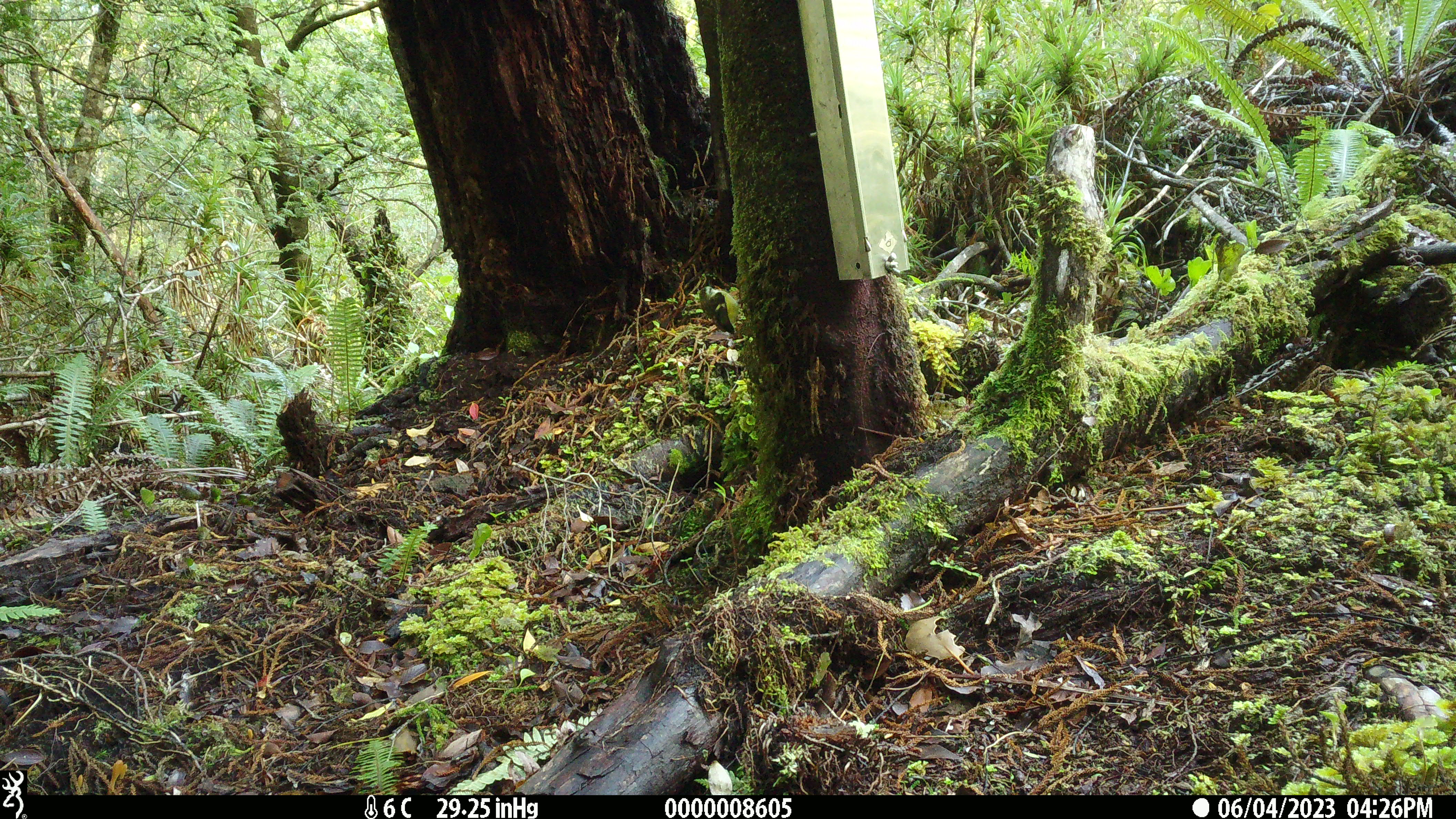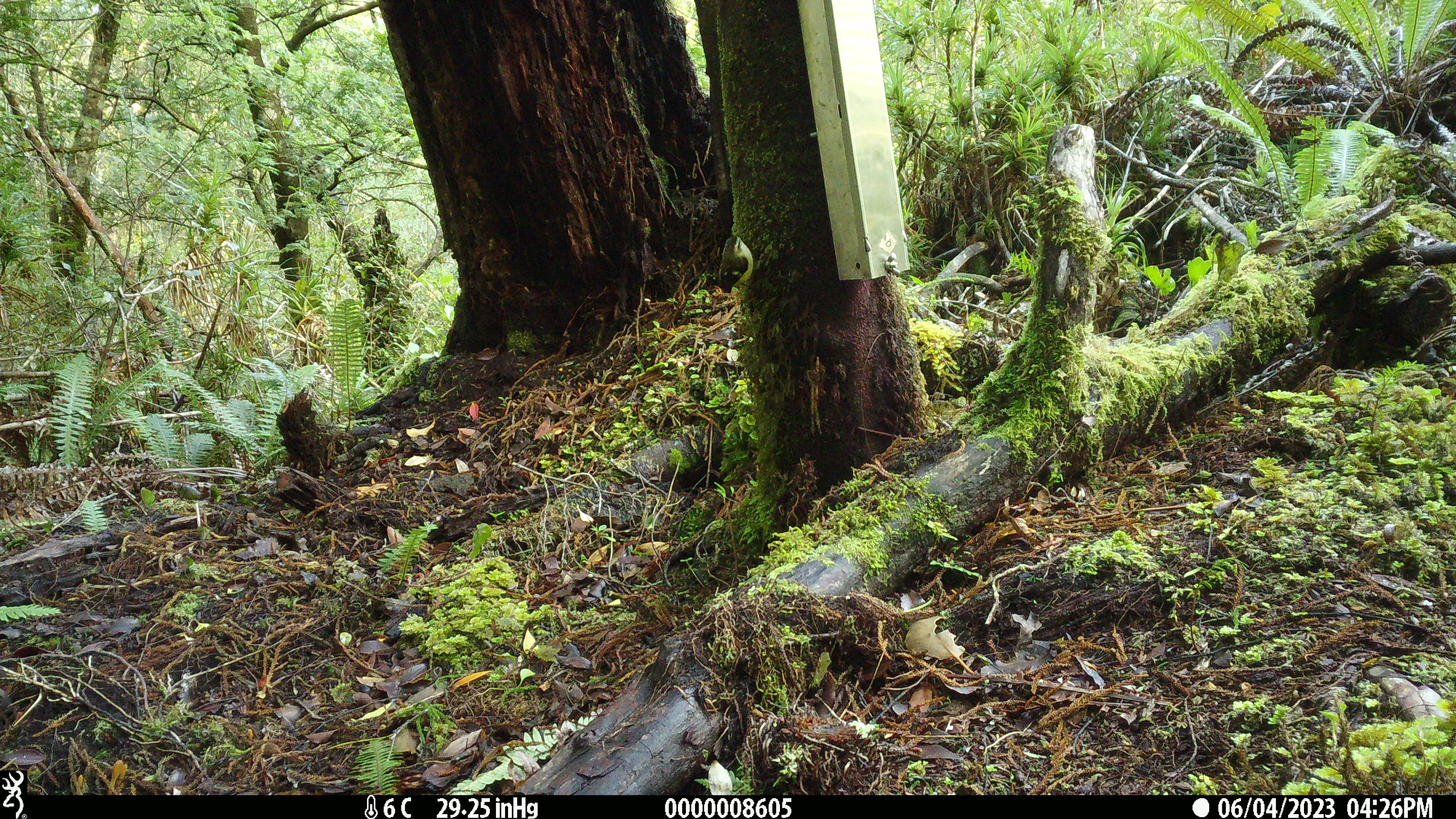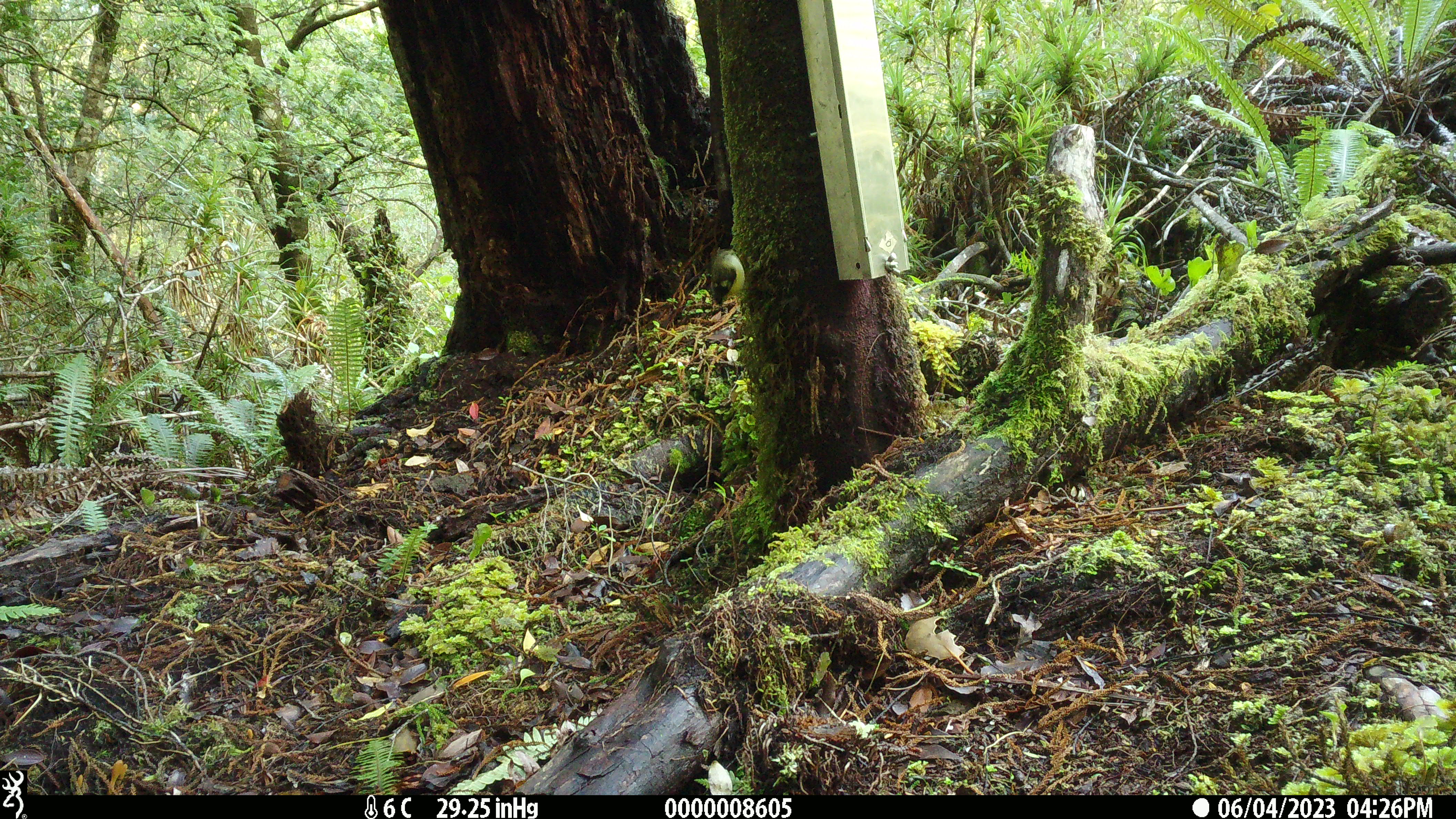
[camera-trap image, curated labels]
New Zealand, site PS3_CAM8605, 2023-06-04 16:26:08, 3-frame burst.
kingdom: Animalia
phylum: Chordata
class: Aves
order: Passeriformes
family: Acanthisittidae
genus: Acanthisitta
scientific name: Acanthisitta chloris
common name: rifleman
Rifleman (Acanthisitta chloris).